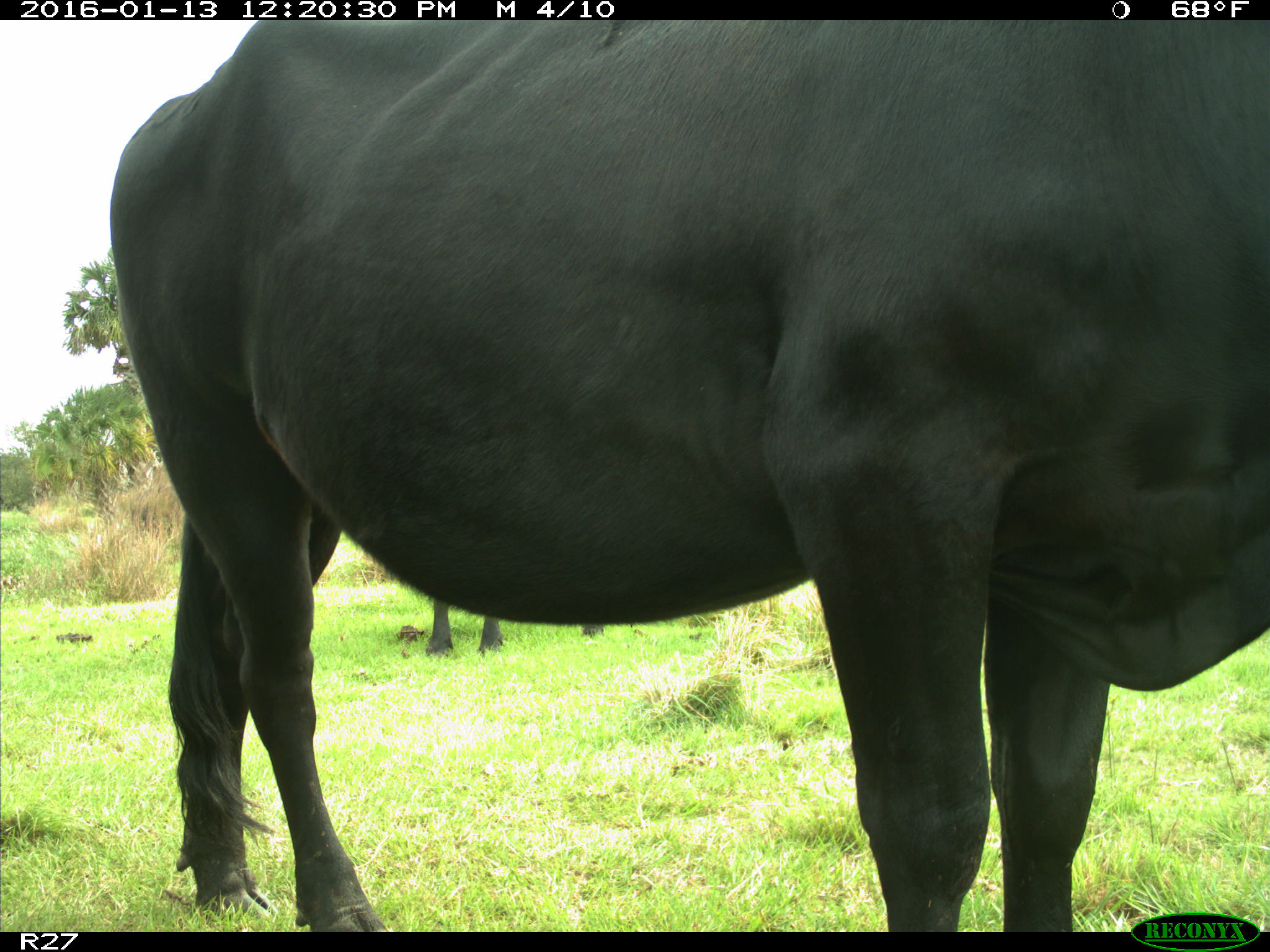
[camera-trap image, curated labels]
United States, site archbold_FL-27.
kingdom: Animalia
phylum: Chordata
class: Mammalia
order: Artiodactyla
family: Bovidae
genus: Bos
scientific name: Bos taurus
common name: domestic cow